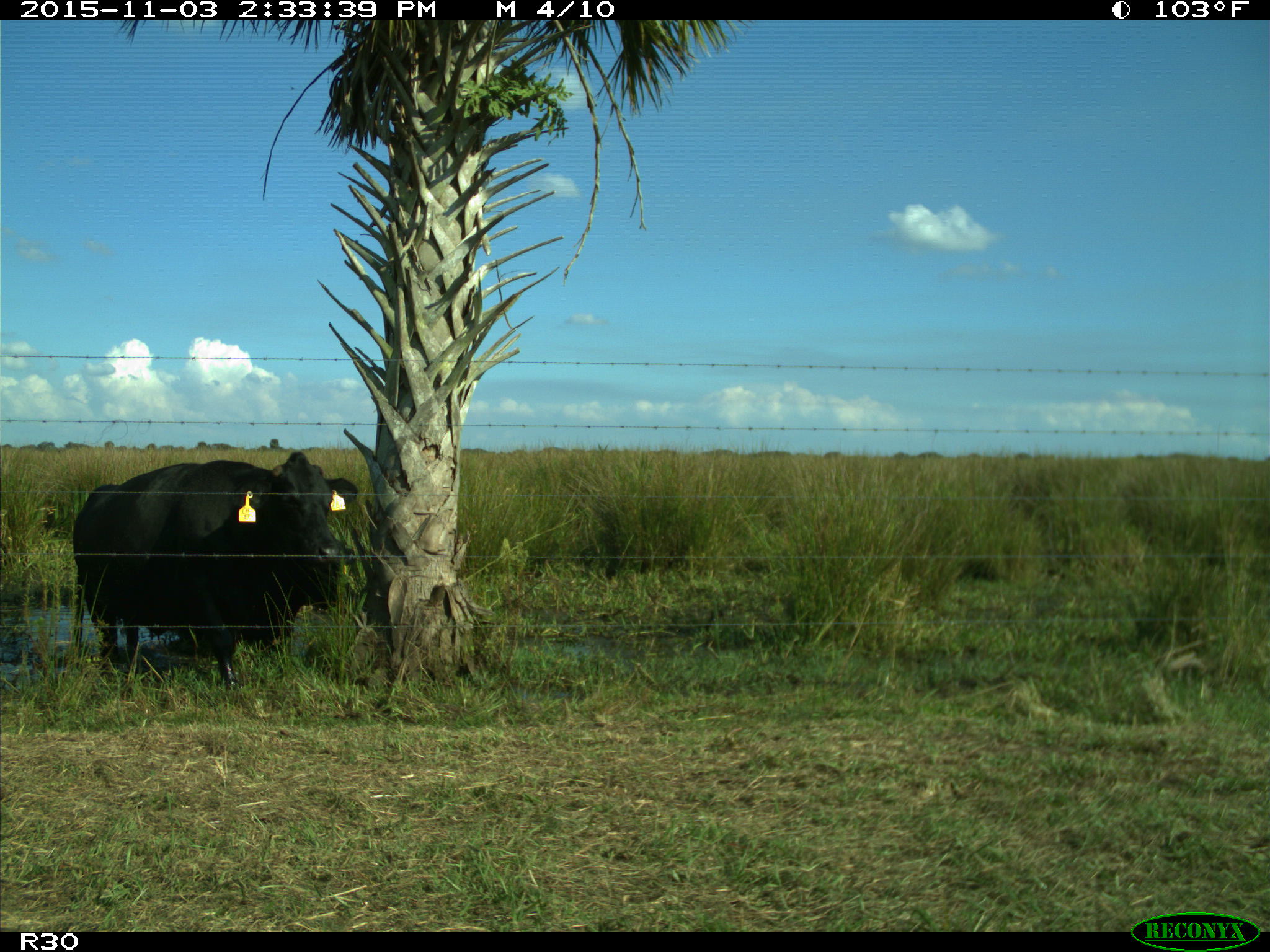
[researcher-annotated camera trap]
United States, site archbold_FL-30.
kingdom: Animalia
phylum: Chordata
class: Mammalia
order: Artiodactyla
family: Bovidae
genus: Bos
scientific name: Bos taurus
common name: domestic cow